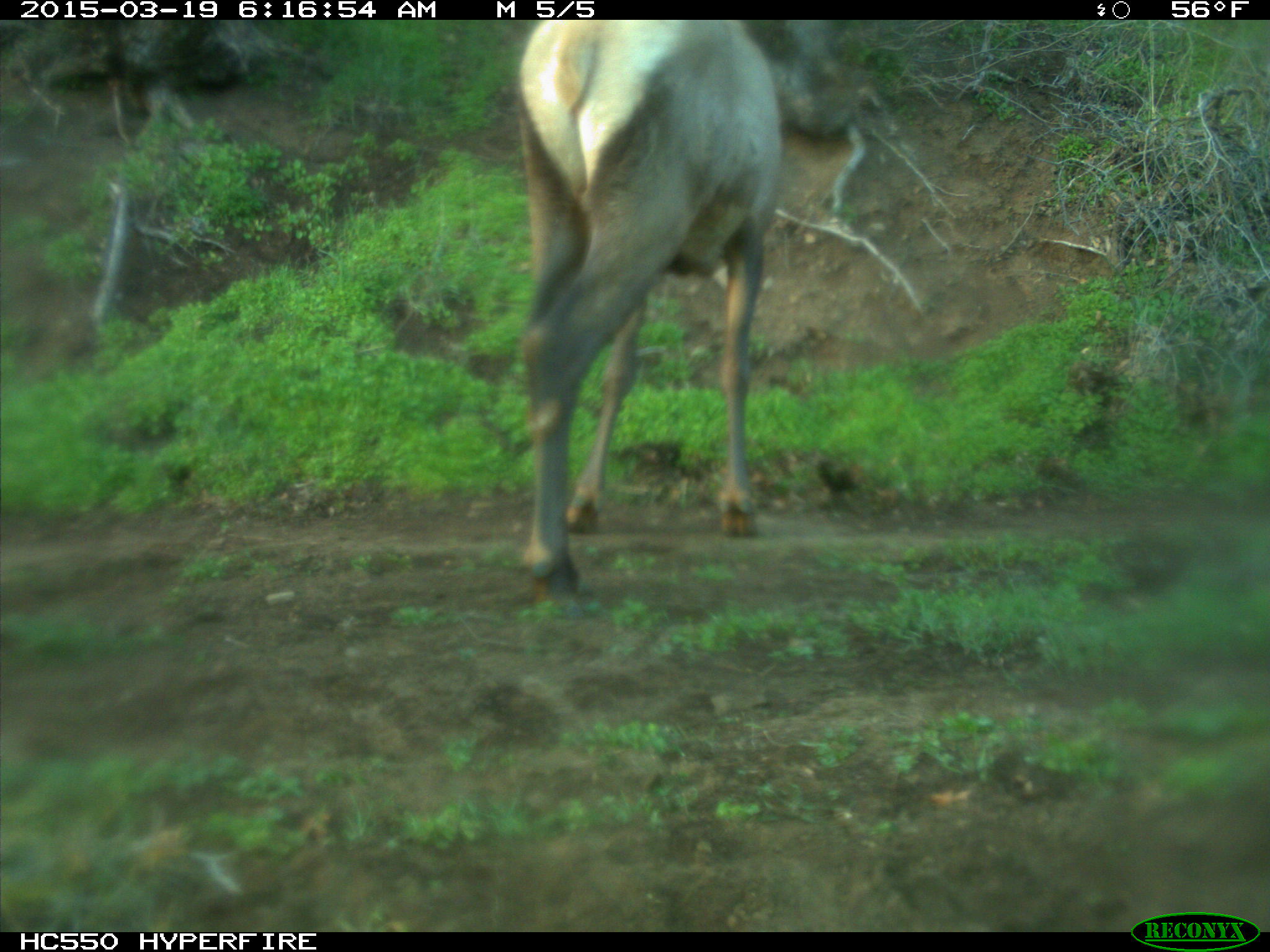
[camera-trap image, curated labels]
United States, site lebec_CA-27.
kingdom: Animalia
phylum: Chordata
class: Mammalia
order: Artiodactyla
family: Cervidae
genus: Cervus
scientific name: Cervus canadensis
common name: elk